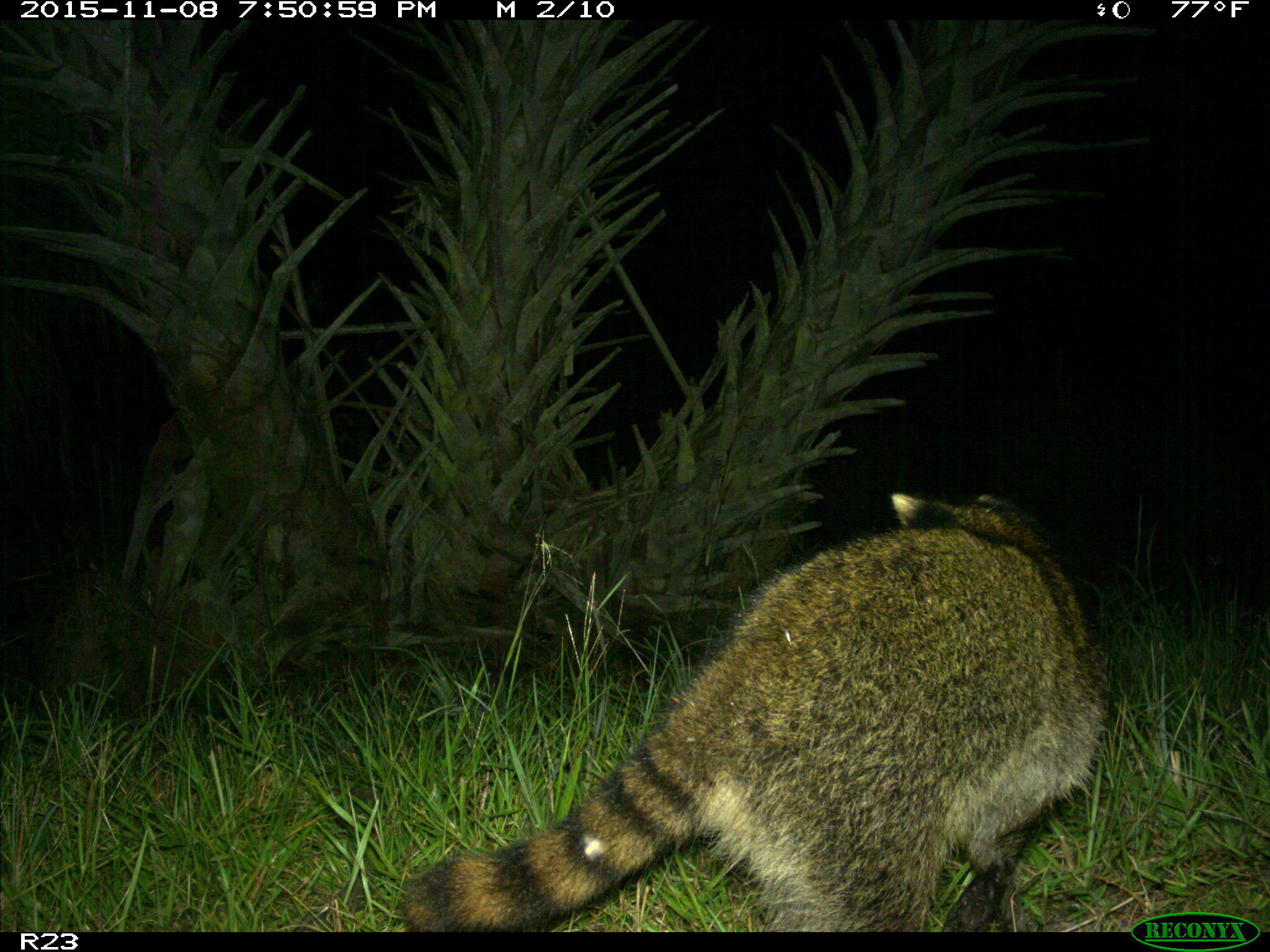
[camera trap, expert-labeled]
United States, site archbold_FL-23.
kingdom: Animalia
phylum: Chordata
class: Mammalia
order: Carnivora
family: Procyonidae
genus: Procyon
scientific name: Procyon lotor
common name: common raccoon